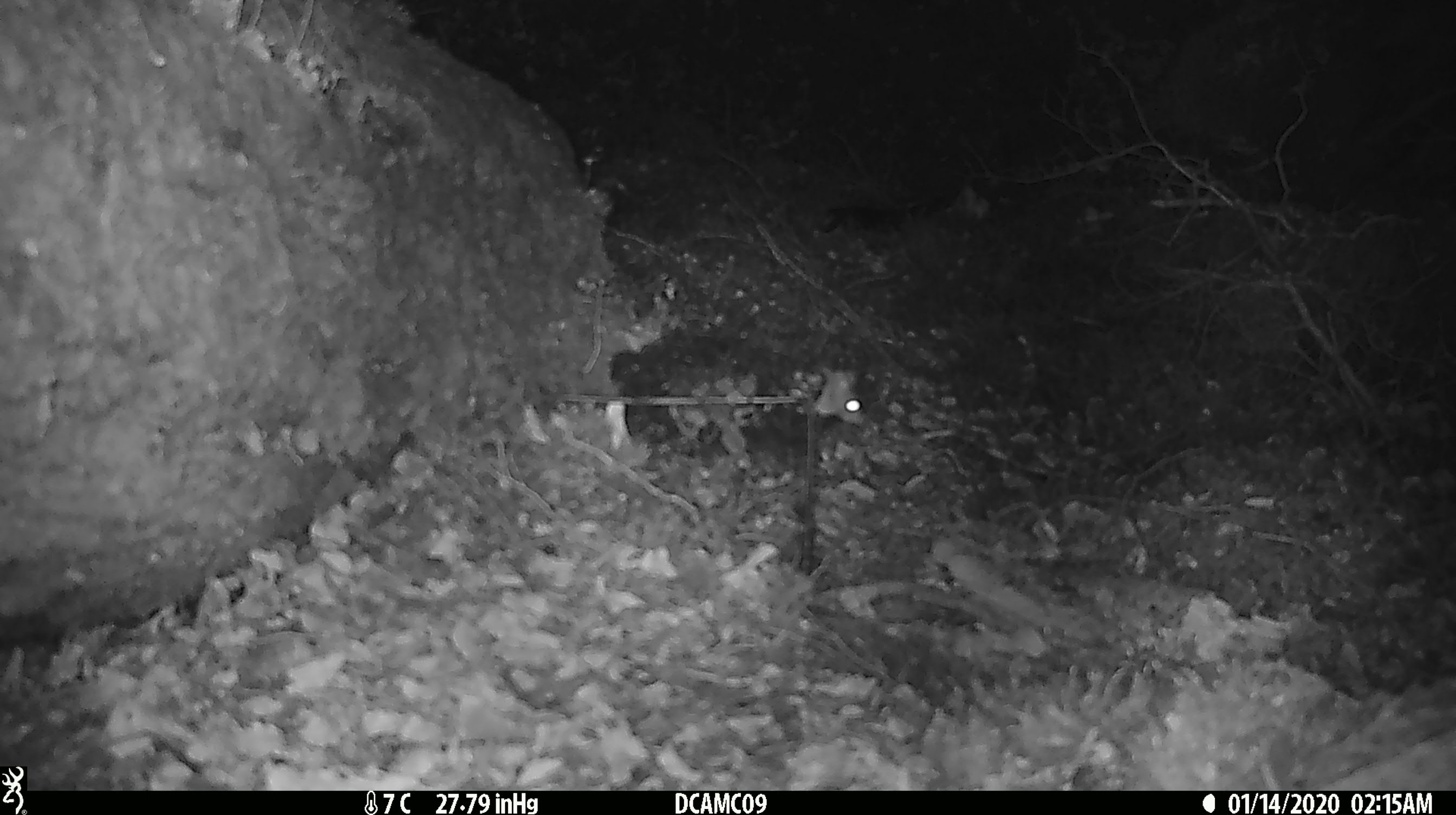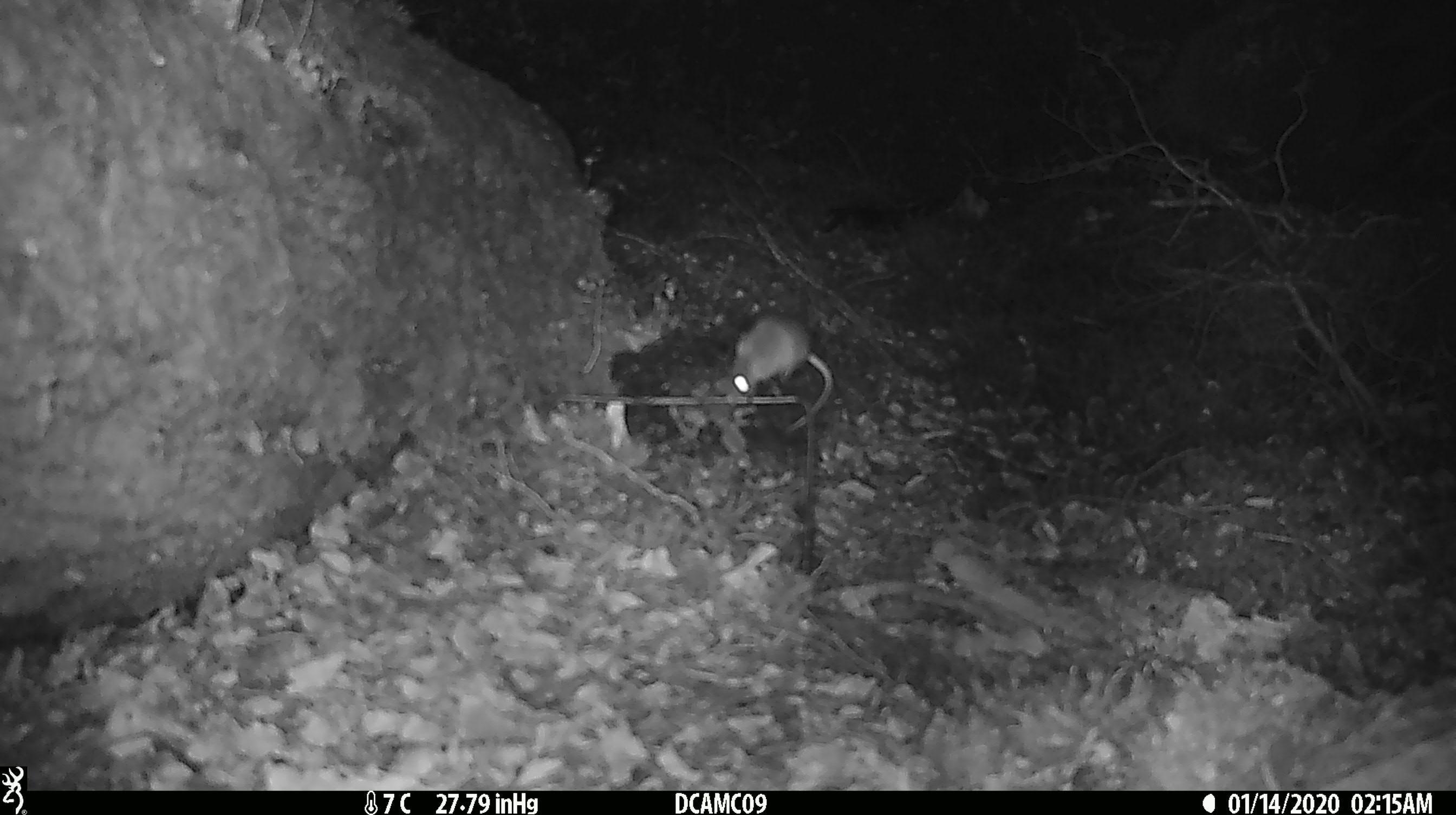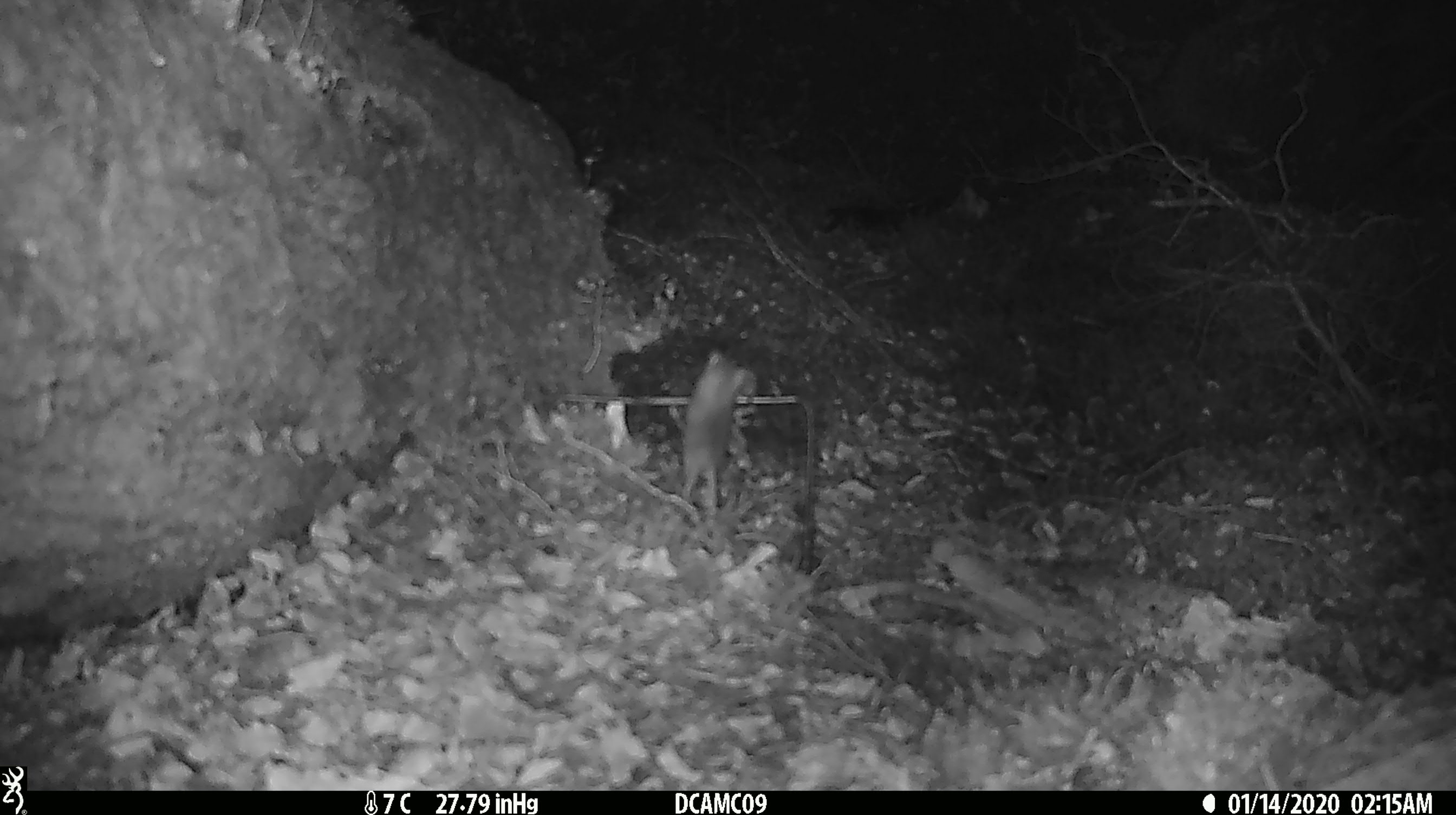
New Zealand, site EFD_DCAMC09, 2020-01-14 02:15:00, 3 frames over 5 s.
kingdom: Animalia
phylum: Chordata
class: Mammalia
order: Rodentia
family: Muridae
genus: Mus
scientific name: Mus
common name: mouse